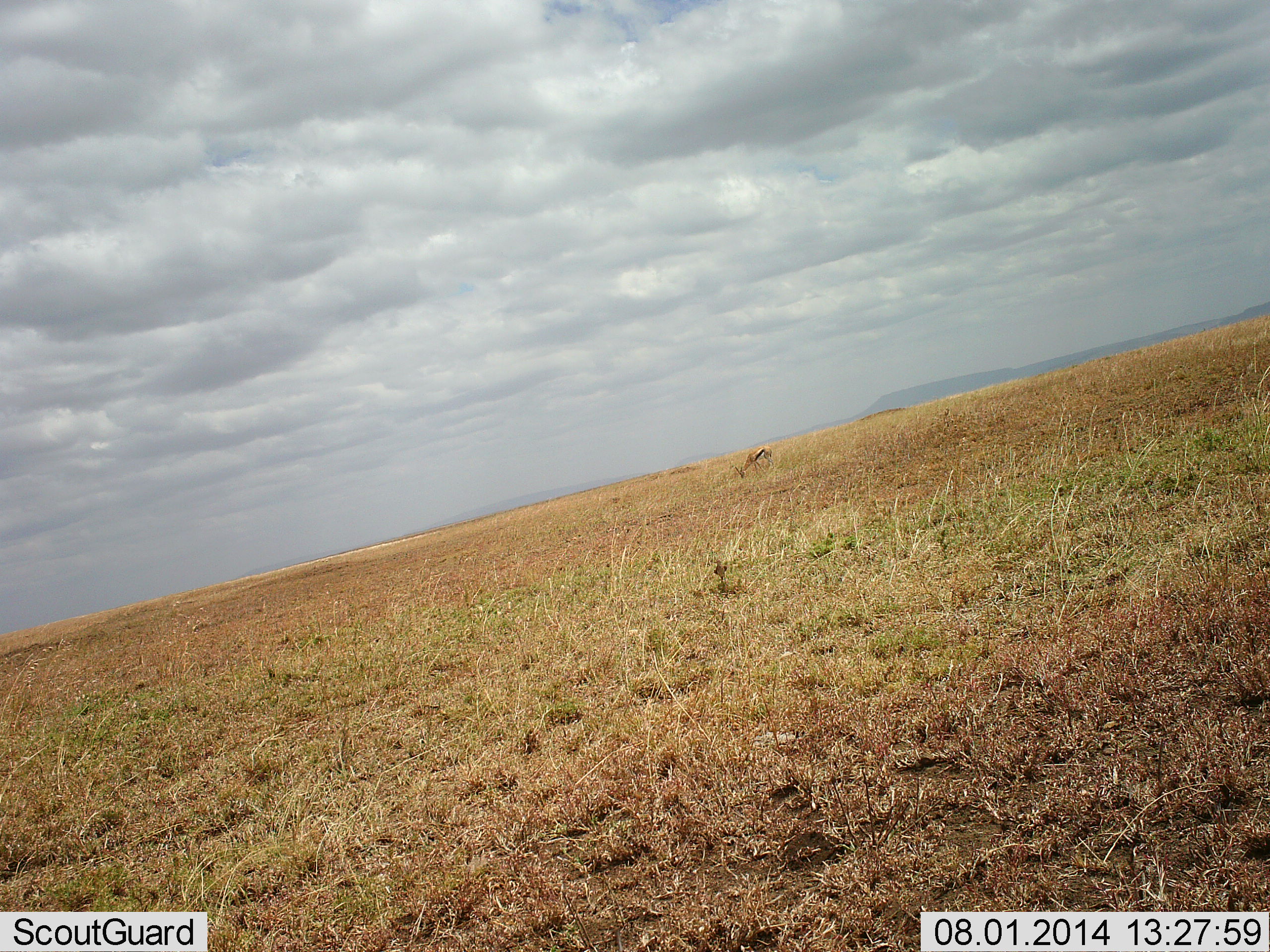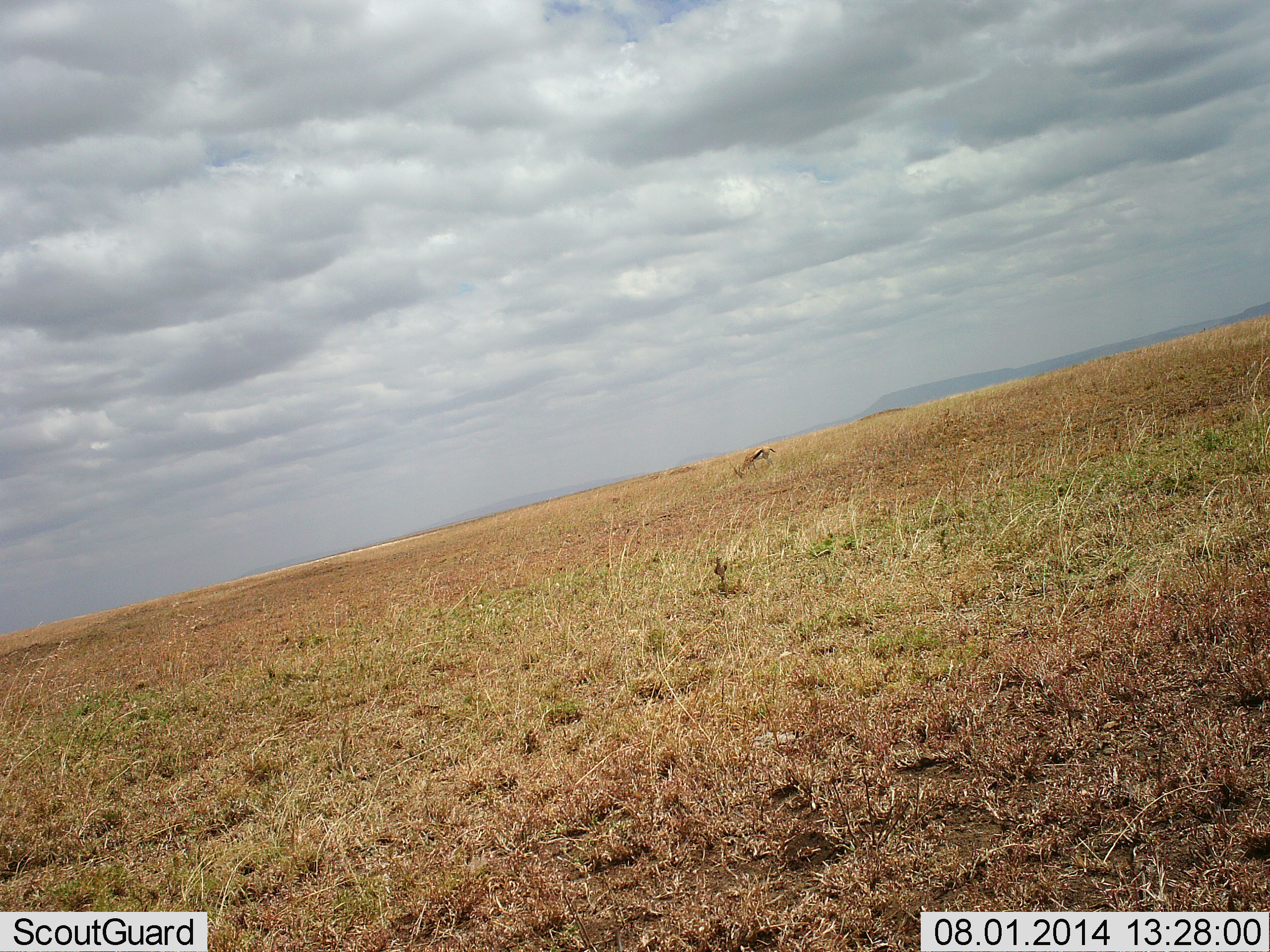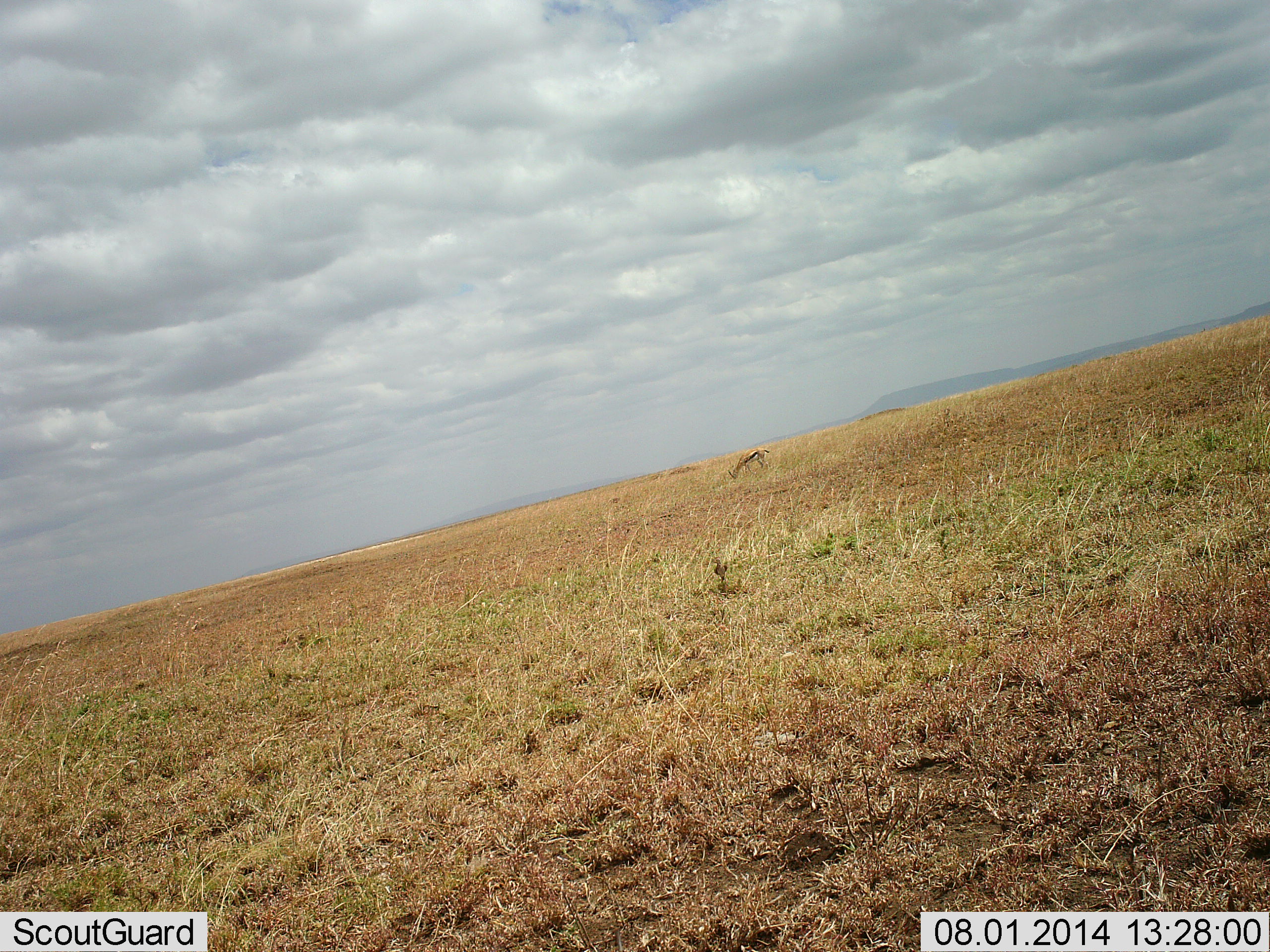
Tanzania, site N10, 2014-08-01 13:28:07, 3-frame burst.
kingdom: Animalia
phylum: Chordata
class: Mammalia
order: Artiodactyla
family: Bovidae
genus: Eudorcas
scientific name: Eudorcas thomsonii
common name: thomson's gazelle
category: gazellethomsons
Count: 1.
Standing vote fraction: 0%.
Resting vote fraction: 0%.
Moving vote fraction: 0%.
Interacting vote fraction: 0%.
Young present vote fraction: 0%.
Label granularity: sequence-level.